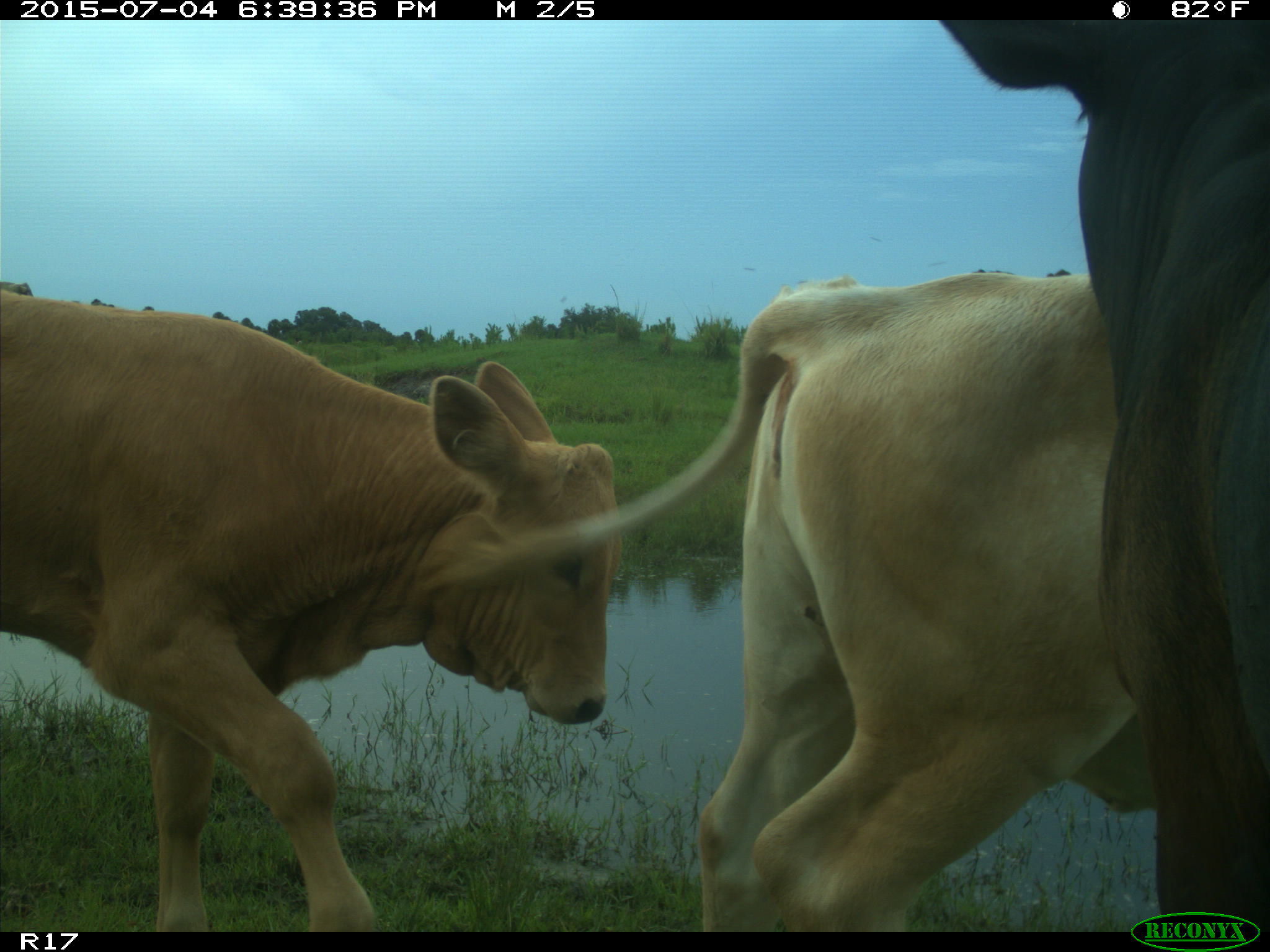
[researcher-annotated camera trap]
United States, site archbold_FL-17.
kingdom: Animalia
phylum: Chordata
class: Mammalia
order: Artiodactyla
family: Bovidae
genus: Bos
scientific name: Bos taurus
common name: domestic cow